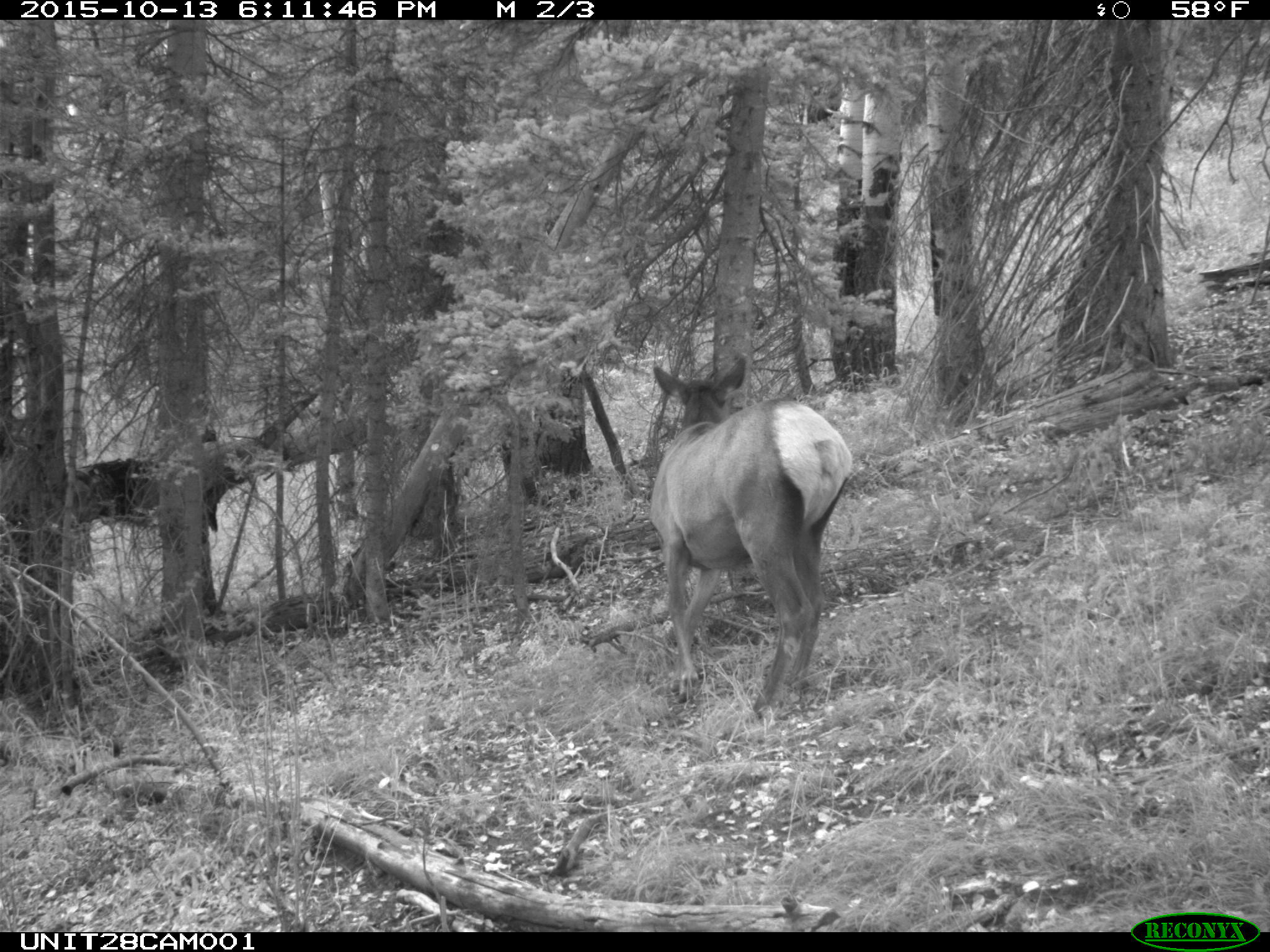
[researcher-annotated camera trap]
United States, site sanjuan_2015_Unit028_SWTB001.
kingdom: Animalia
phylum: Chordata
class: Mammalia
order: Artiodactyla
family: Cervidae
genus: Cervus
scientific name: Cervus elaphus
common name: red deer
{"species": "Cervus elaphus (red deer)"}